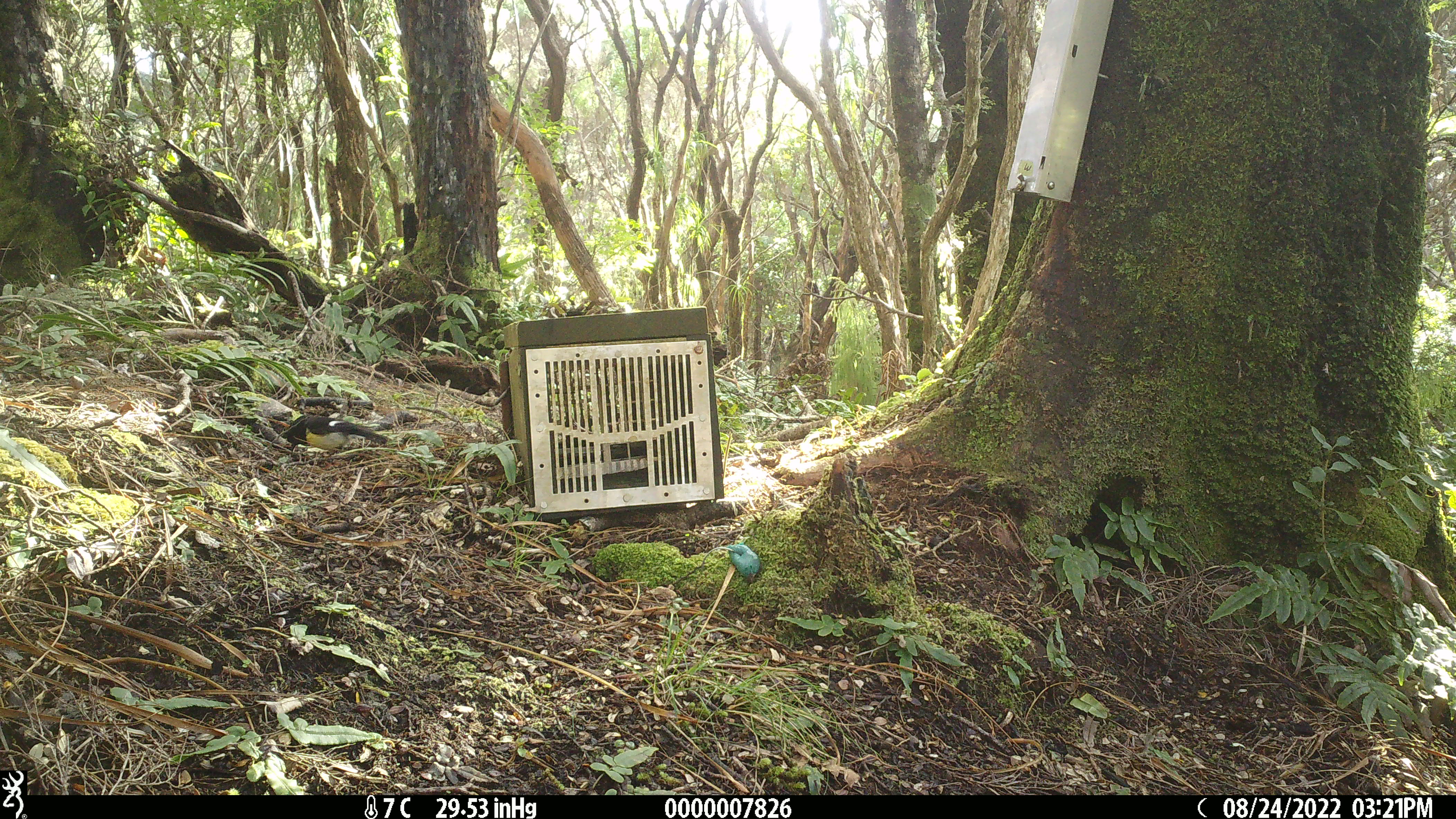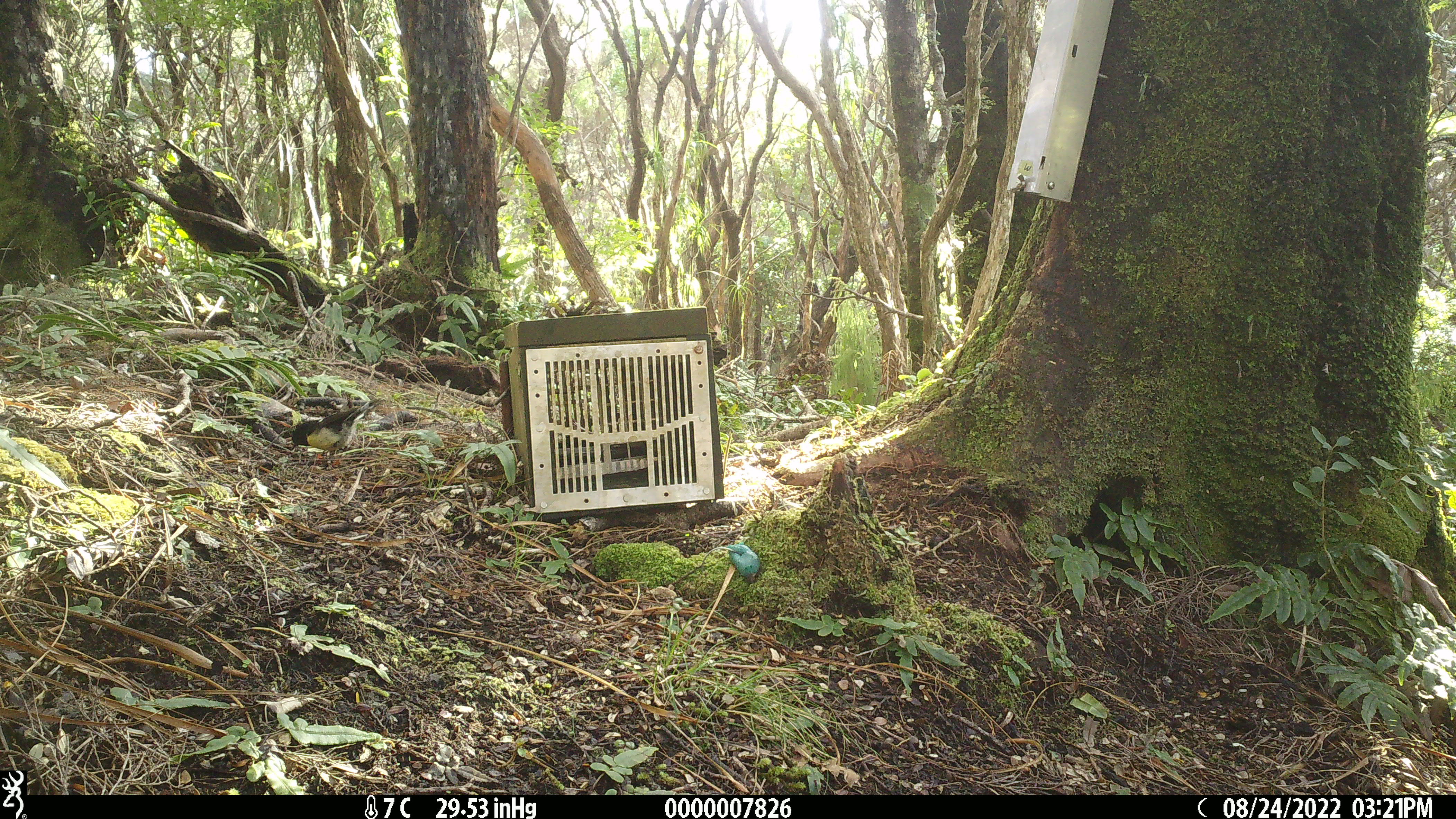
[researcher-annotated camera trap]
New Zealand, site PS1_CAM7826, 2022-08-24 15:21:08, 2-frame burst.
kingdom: Animalia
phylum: Chordata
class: Aves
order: Passeriformes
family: Petroicidae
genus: Petroica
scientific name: Petroica macrocephala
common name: tomtit